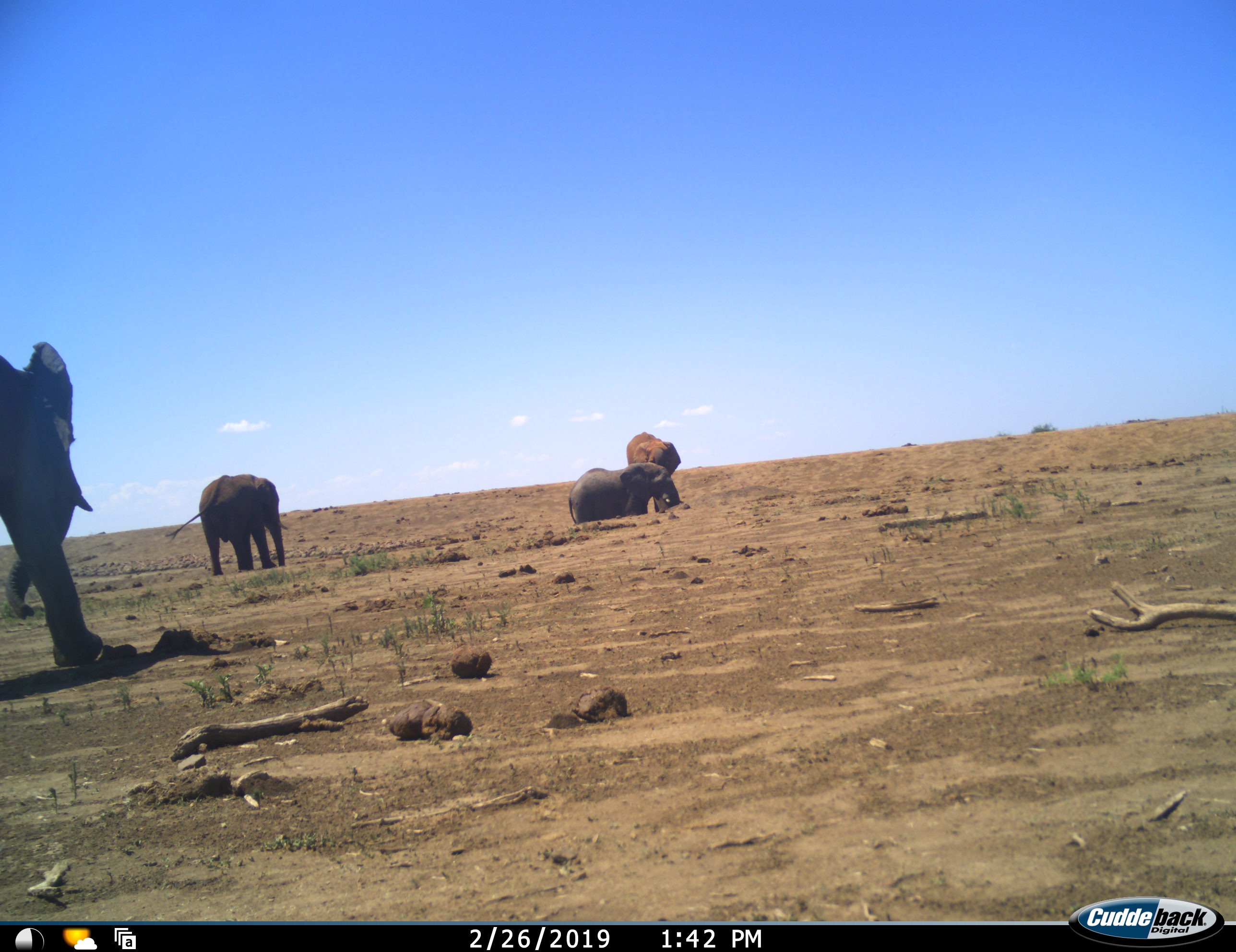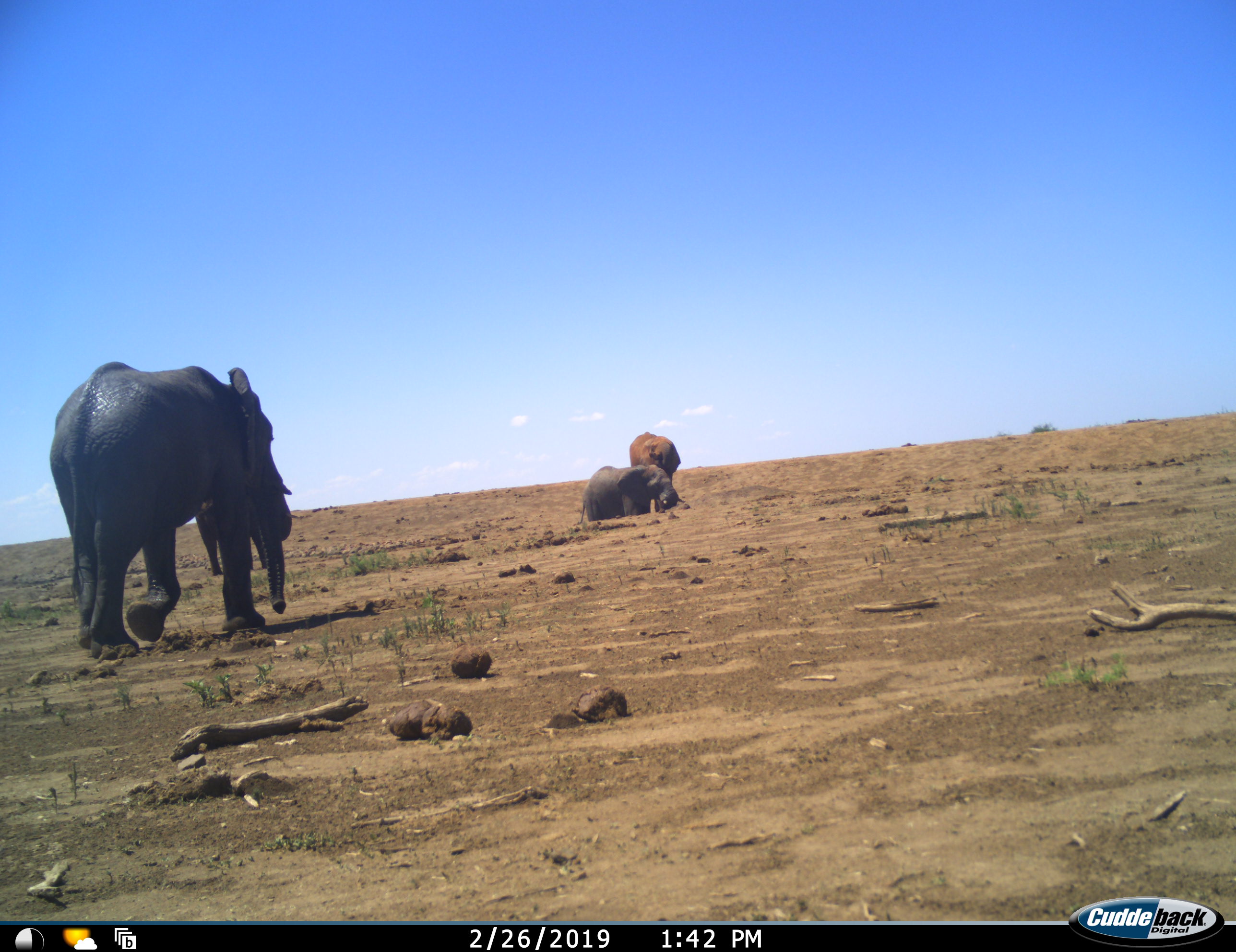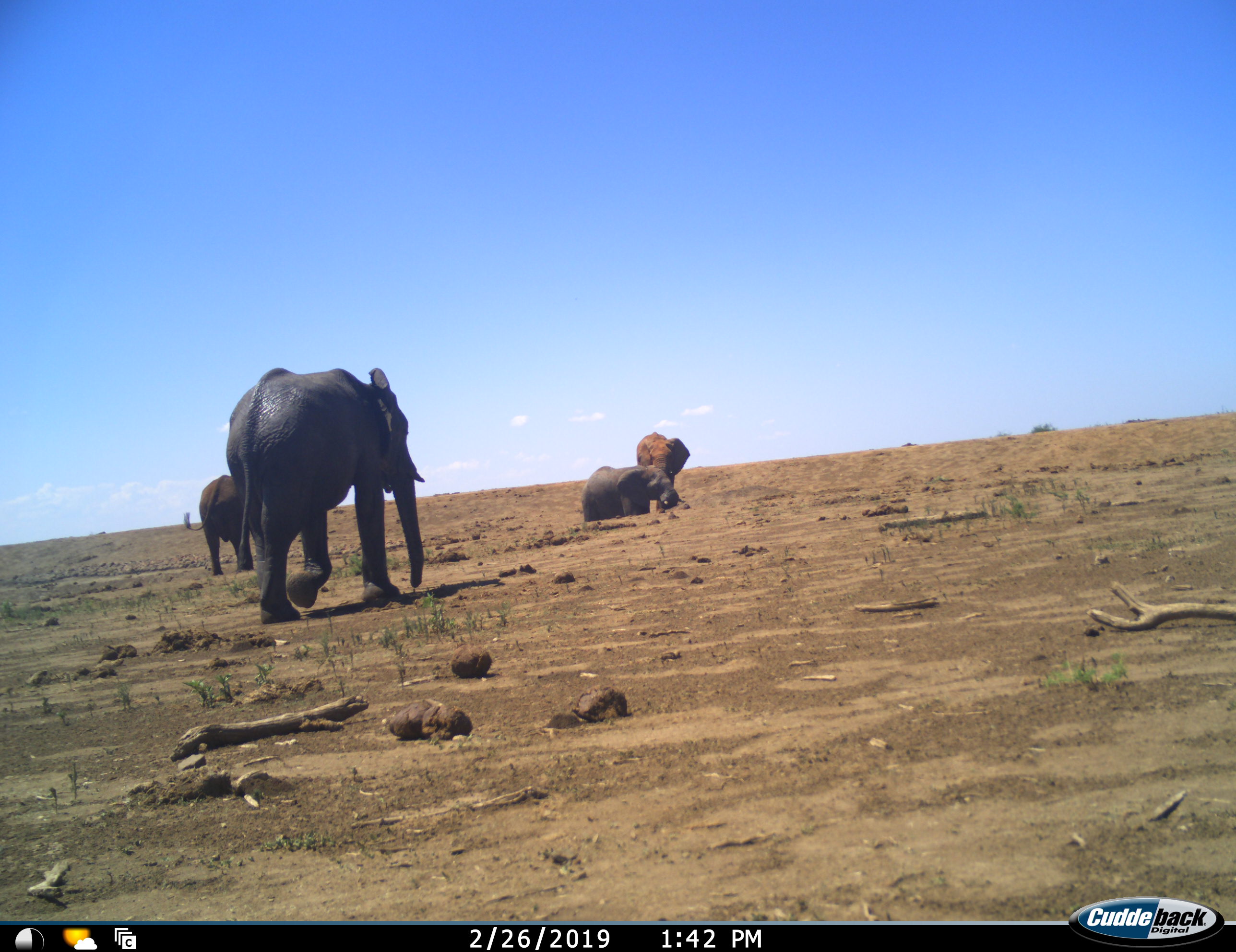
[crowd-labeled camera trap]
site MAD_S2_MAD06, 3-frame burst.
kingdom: Animalia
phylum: Chordata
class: Mammalia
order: Proboscidea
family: Elephantidae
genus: Loxodonta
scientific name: Loxodonta africana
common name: african bush elephant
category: elephant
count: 4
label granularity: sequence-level